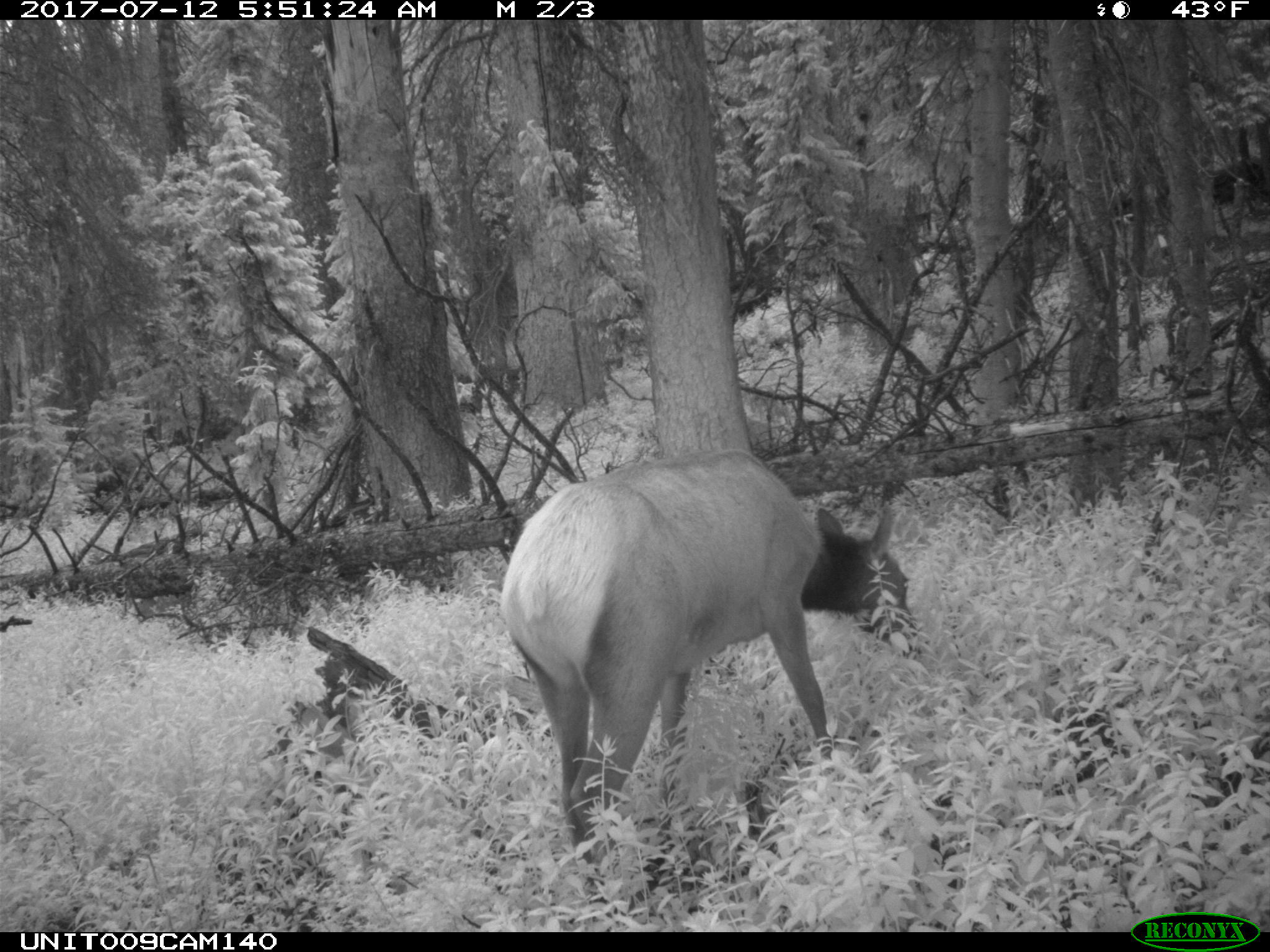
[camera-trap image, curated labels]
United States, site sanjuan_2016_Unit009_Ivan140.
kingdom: Animalia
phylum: Chordata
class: Mammalia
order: Artiodactyla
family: Cervidae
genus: Cervus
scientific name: Cervus elaphus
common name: red deer